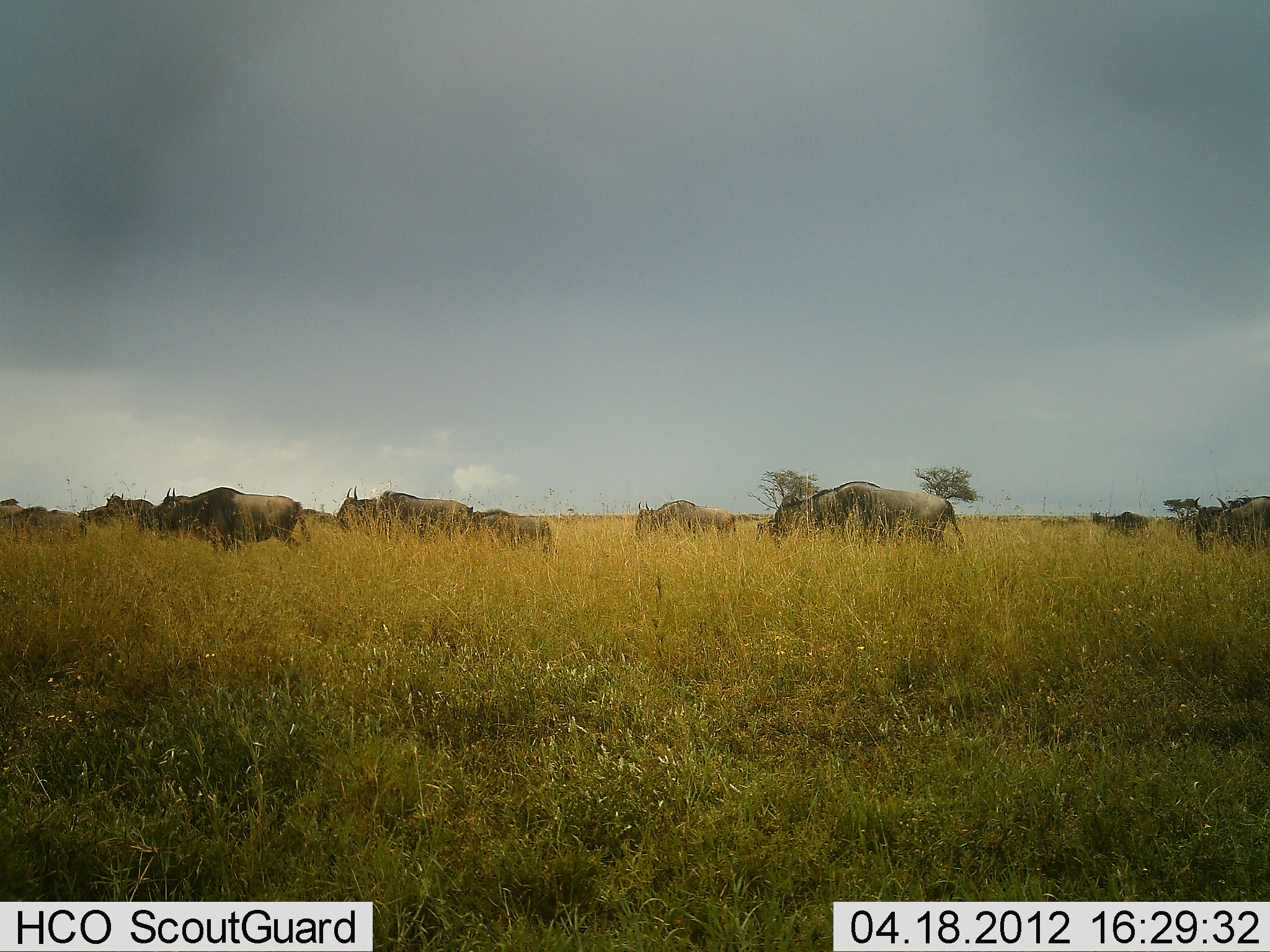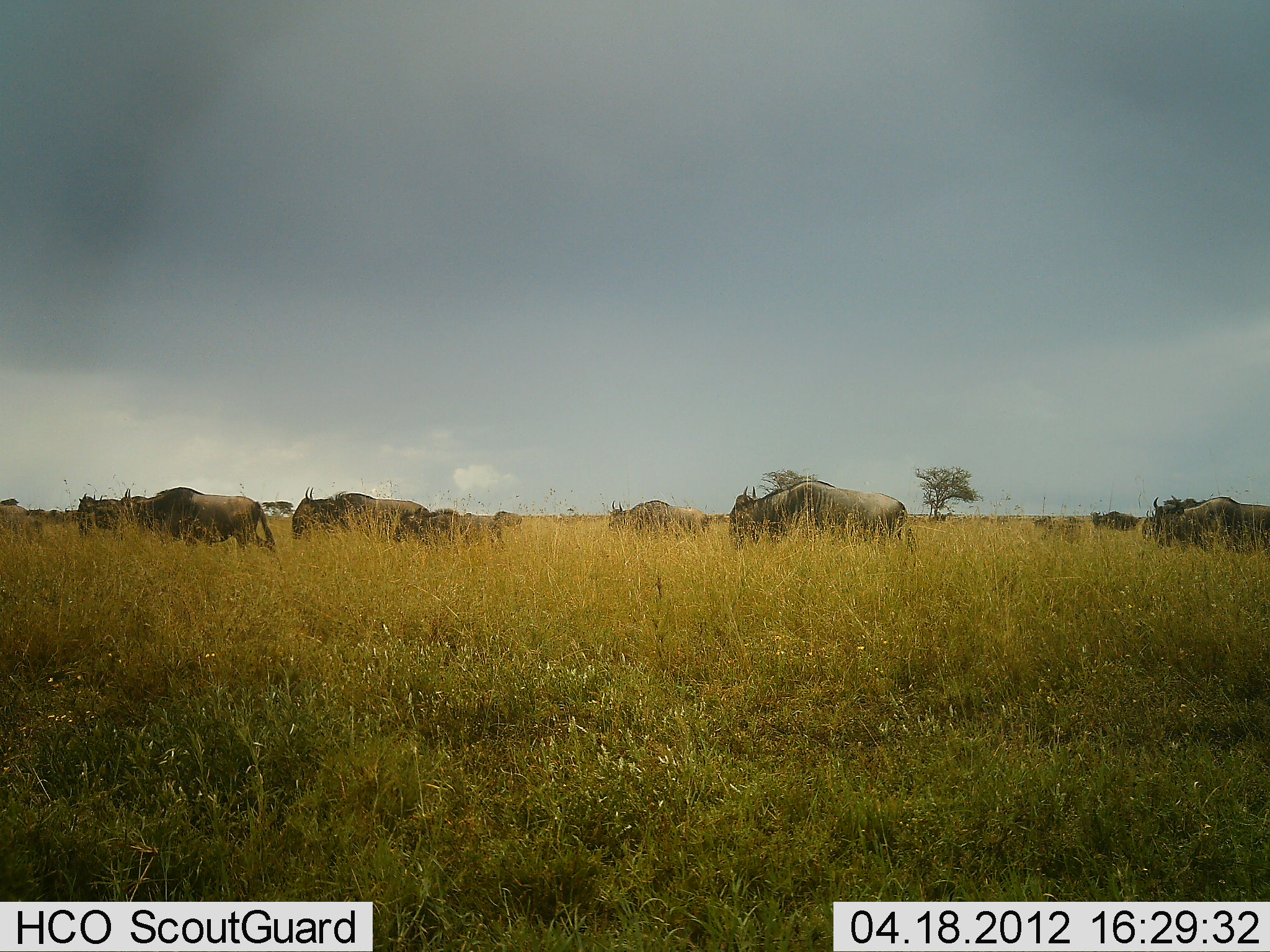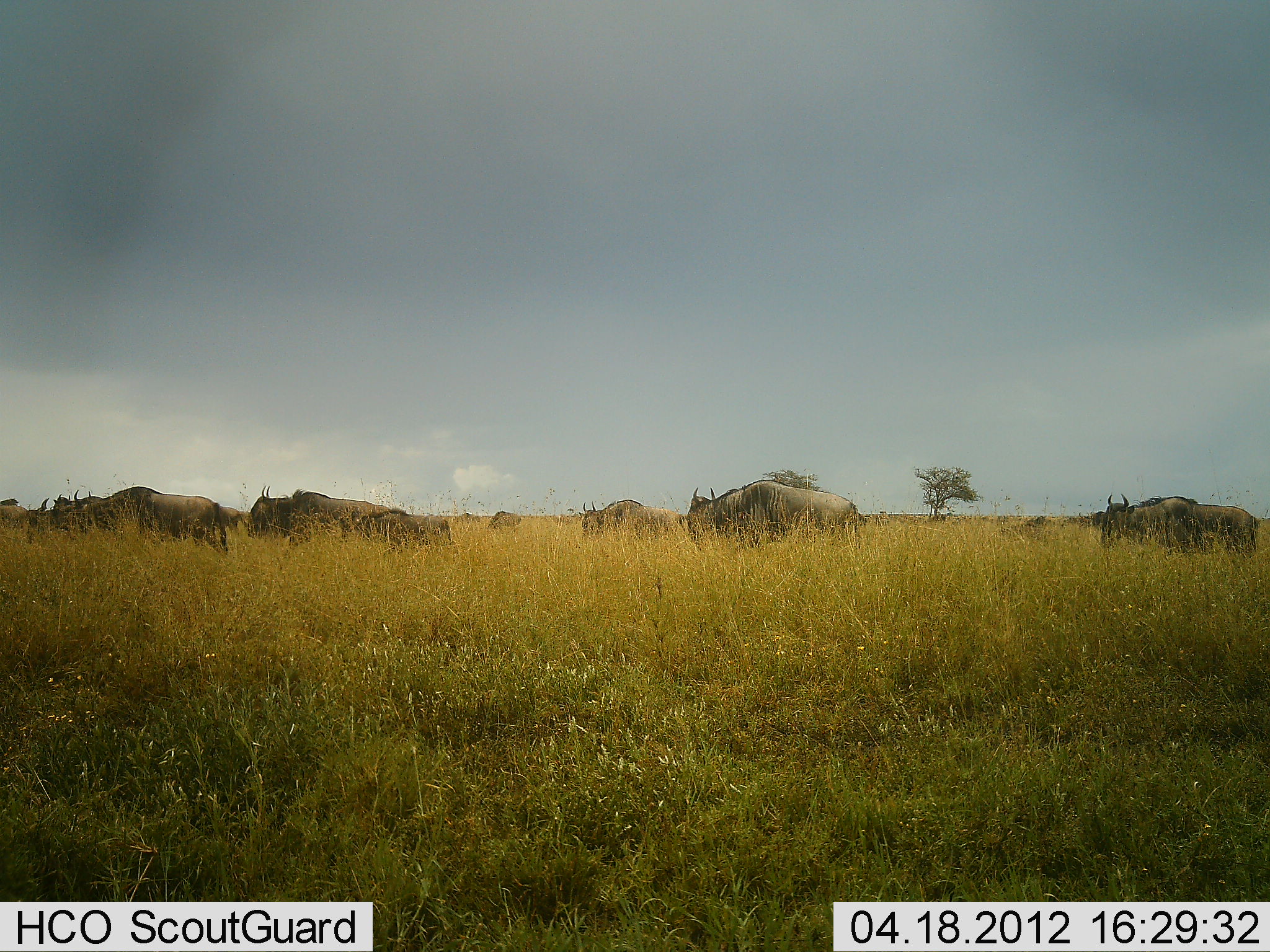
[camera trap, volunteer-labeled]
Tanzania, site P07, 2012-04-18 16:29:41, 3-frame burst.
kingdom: Animalia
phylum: Chordata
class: Mammalia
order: Artiodactyla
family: Bovidae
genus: Connochaetes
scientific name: Connochaetes taurinus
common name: blue wildebeest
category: wildebeest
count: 11-50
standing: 7%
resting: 0%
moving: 93%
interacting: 0%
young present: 24%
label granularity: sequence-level